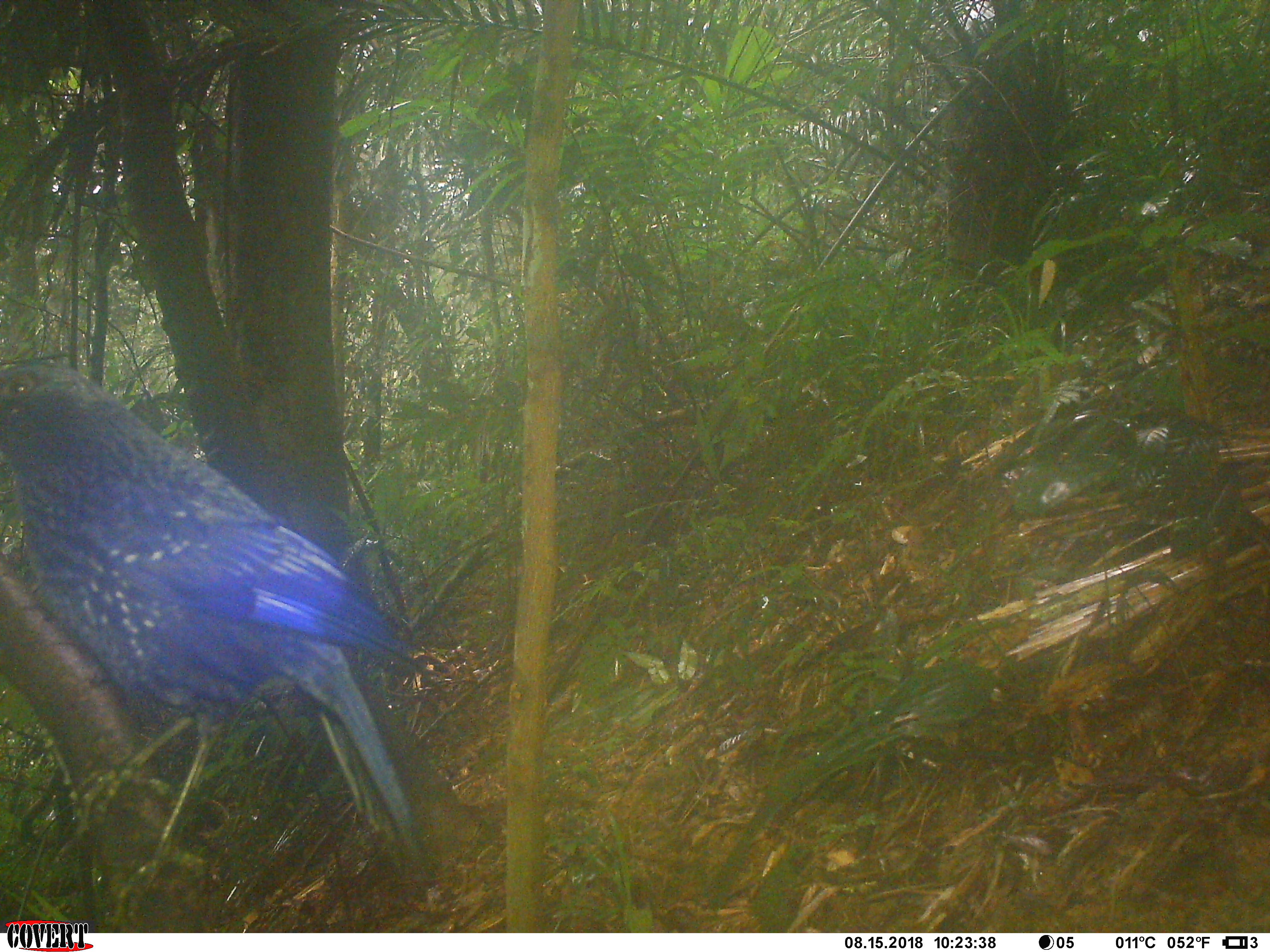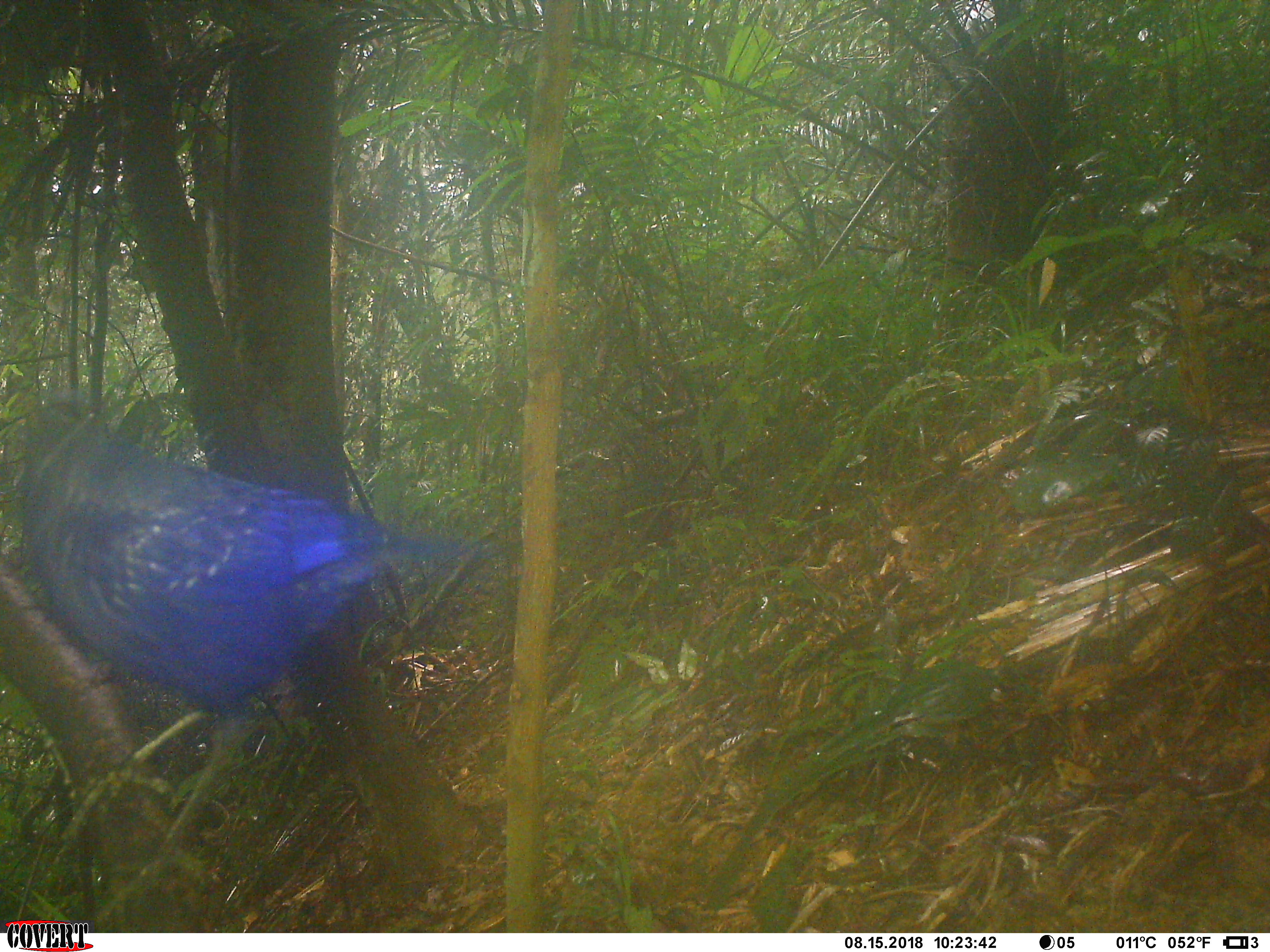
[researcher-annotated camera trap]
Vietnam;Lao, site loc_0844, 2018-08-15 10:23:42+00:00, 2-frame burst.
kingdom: Animalia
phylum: Chordata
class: Aves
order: Passeriformes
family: Muscicapidae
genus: Myophonus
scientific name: Myophonus caeruleus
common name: blue whistling thrush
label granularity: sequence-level